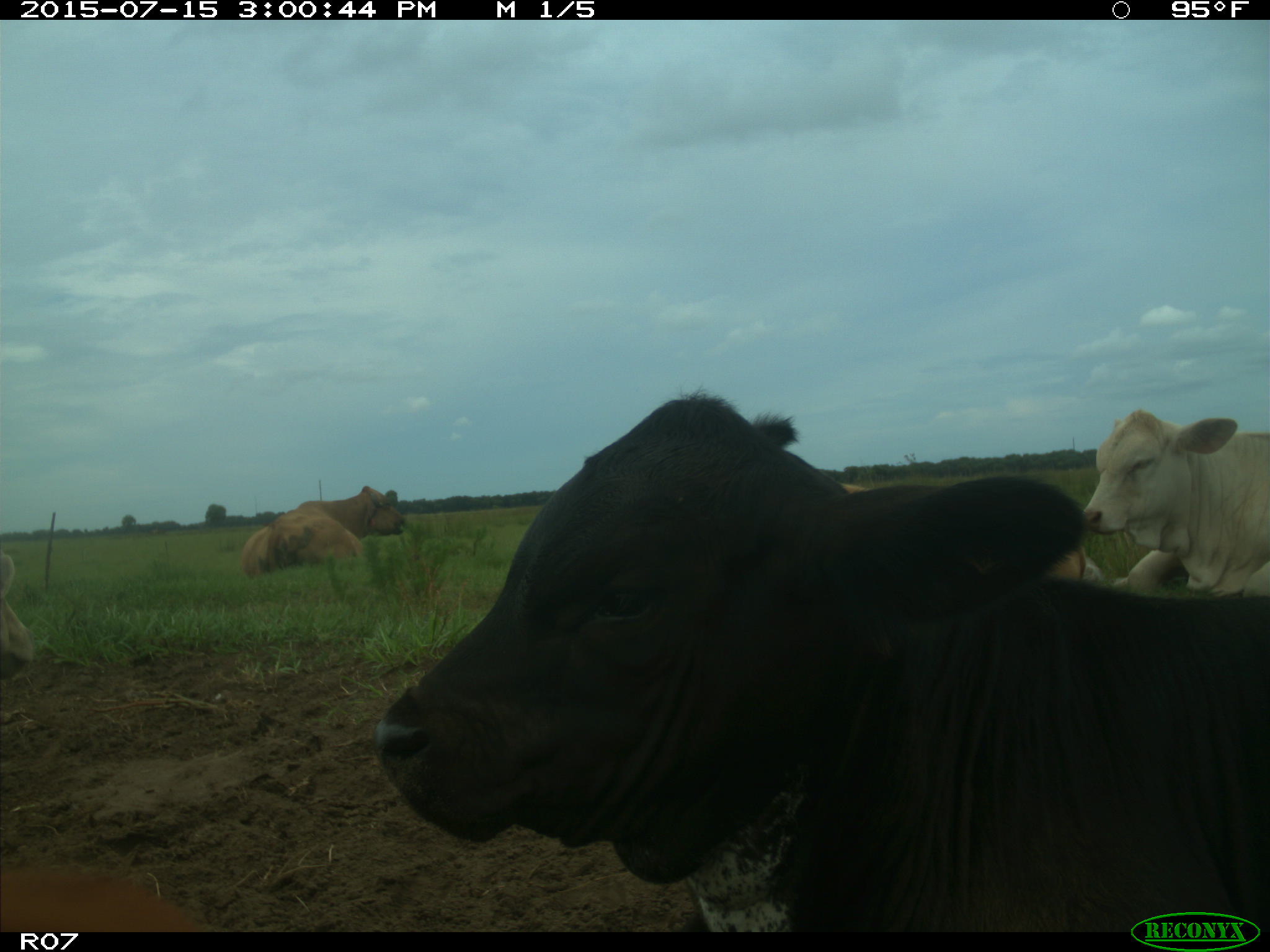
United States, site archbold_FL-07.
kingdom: Animalia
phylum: Chordata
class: Mammalia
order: Artiodactyla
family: Bovidae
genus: Bos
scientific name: Bos taurus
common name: domestic cow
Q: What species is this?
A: Bos taurus (domestic cow).